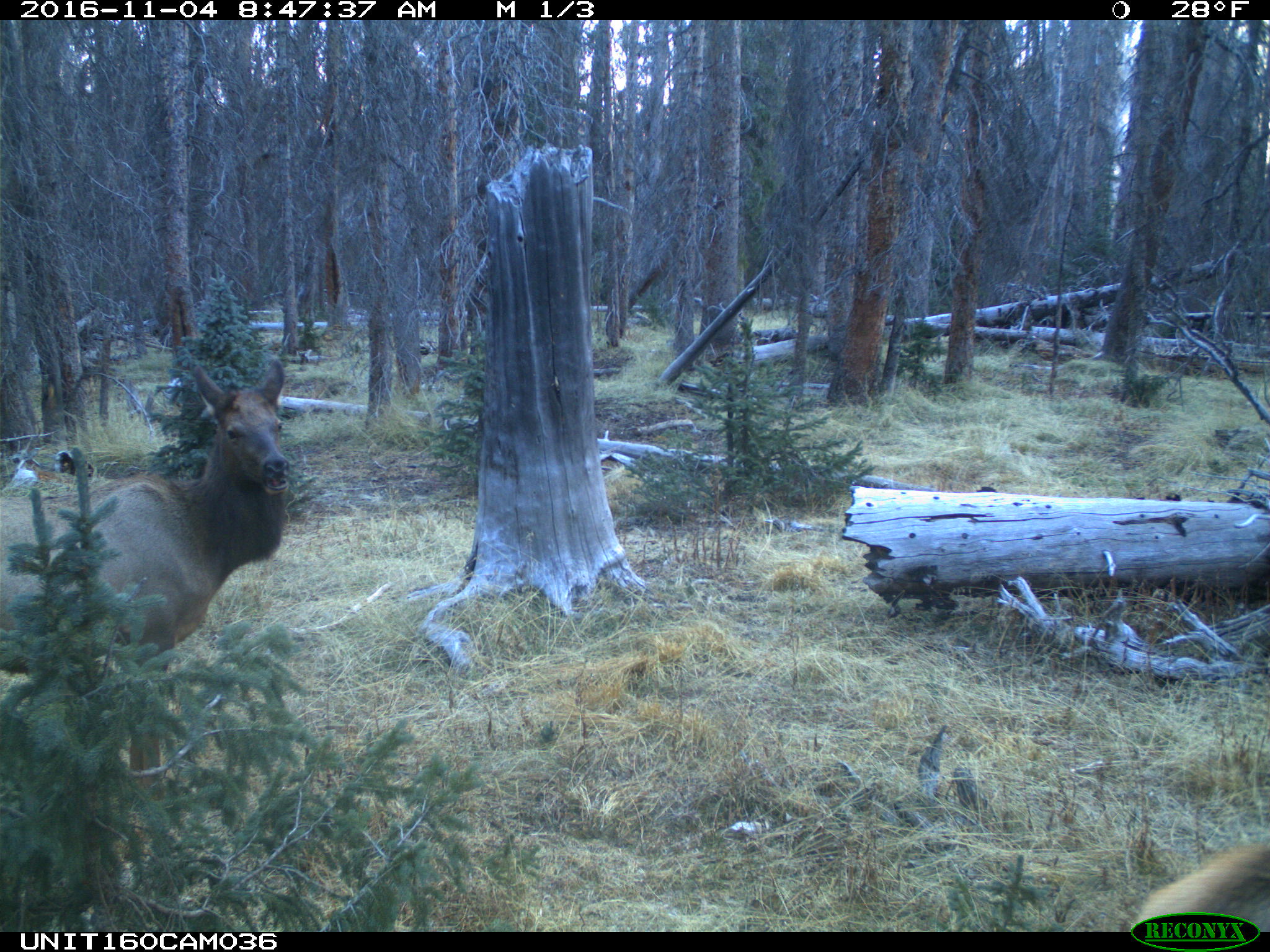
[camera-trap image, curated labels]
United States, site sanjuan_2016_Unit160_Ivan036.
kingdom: Animalia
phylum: Chordata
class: Mammalia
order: Artiodactyla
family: Cervidae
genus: Cervus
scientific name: Cervus elaphus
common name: red deer